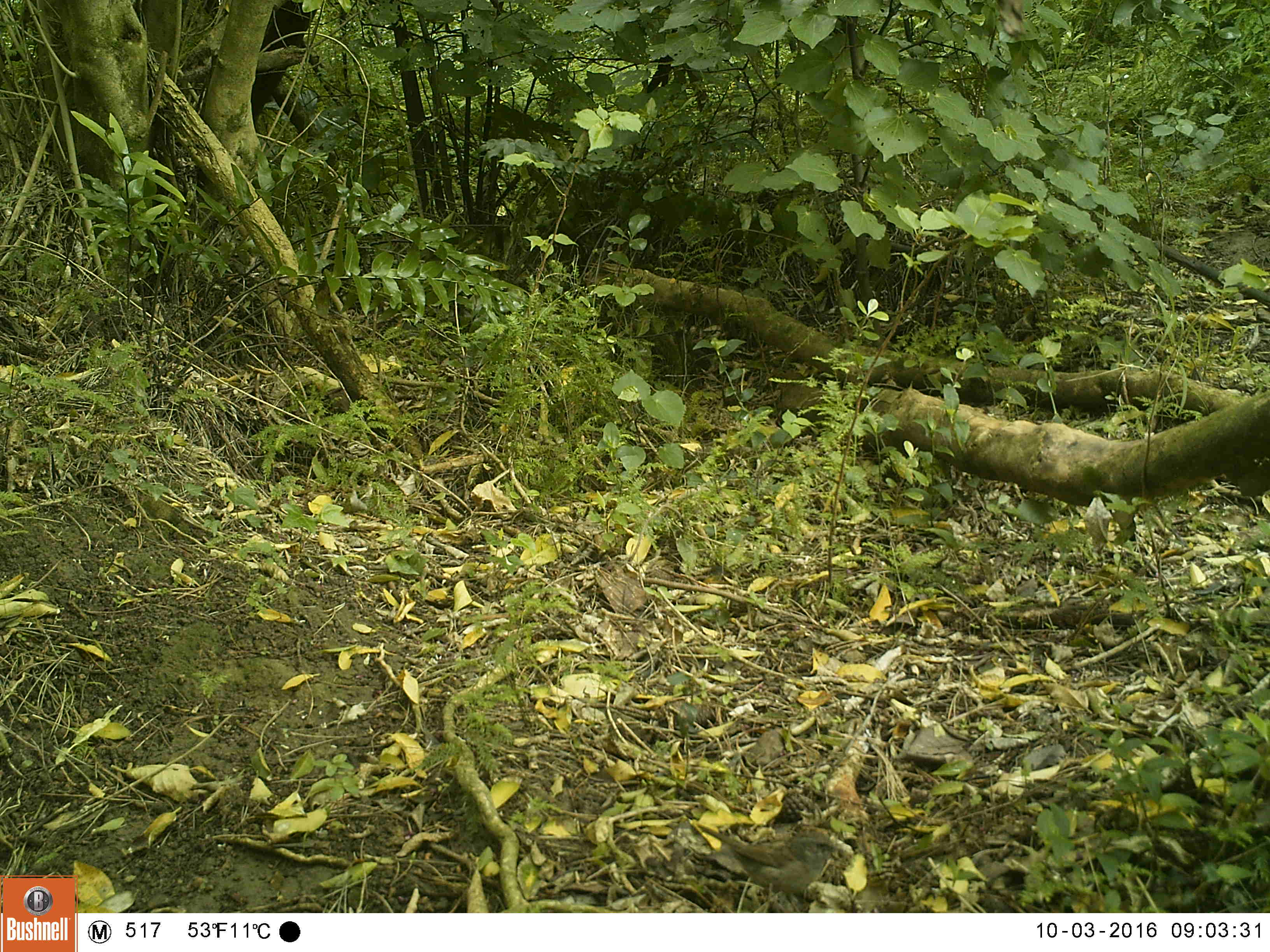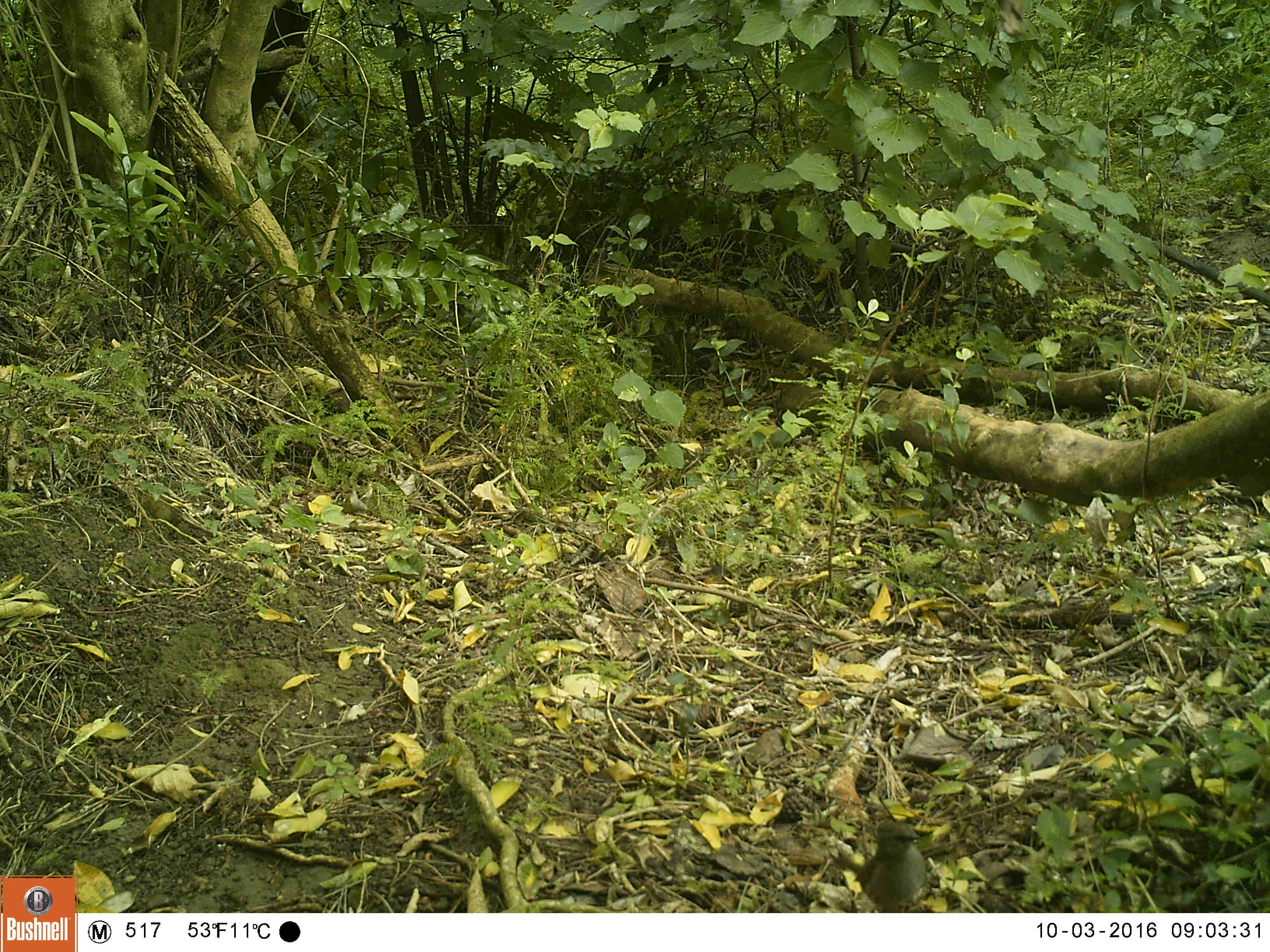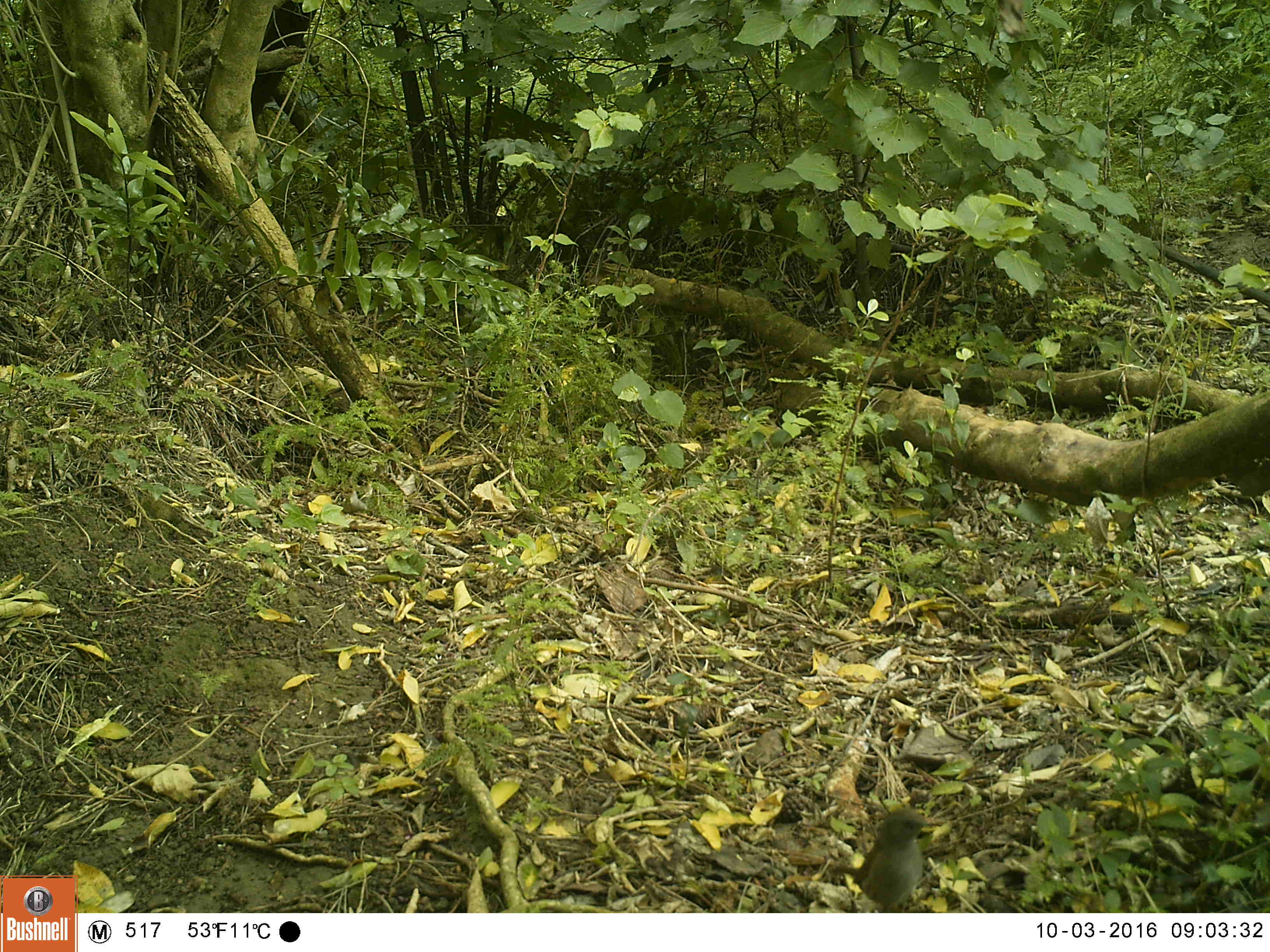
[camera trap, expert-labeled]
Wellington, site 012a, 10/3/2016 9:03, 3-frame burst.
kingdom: Animalia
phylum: Chordata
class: Aves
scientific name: Aves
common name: bird